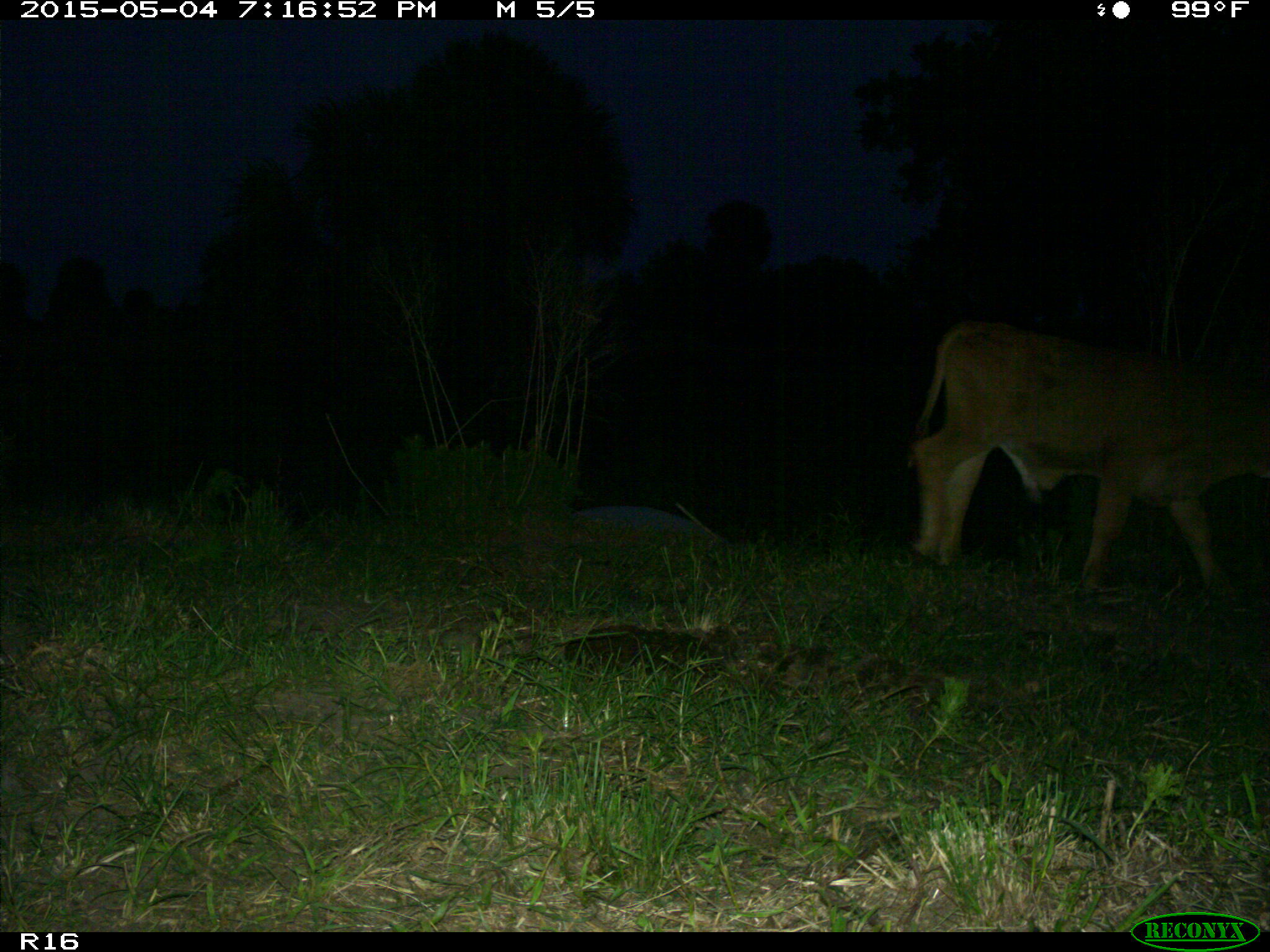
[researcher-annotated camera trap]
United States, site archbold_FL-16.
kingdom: Animalia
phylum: Chordata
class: Mammalia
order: Artiodactyla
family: Bovidae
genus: Bos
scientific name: Bos taurus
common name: domestic cow